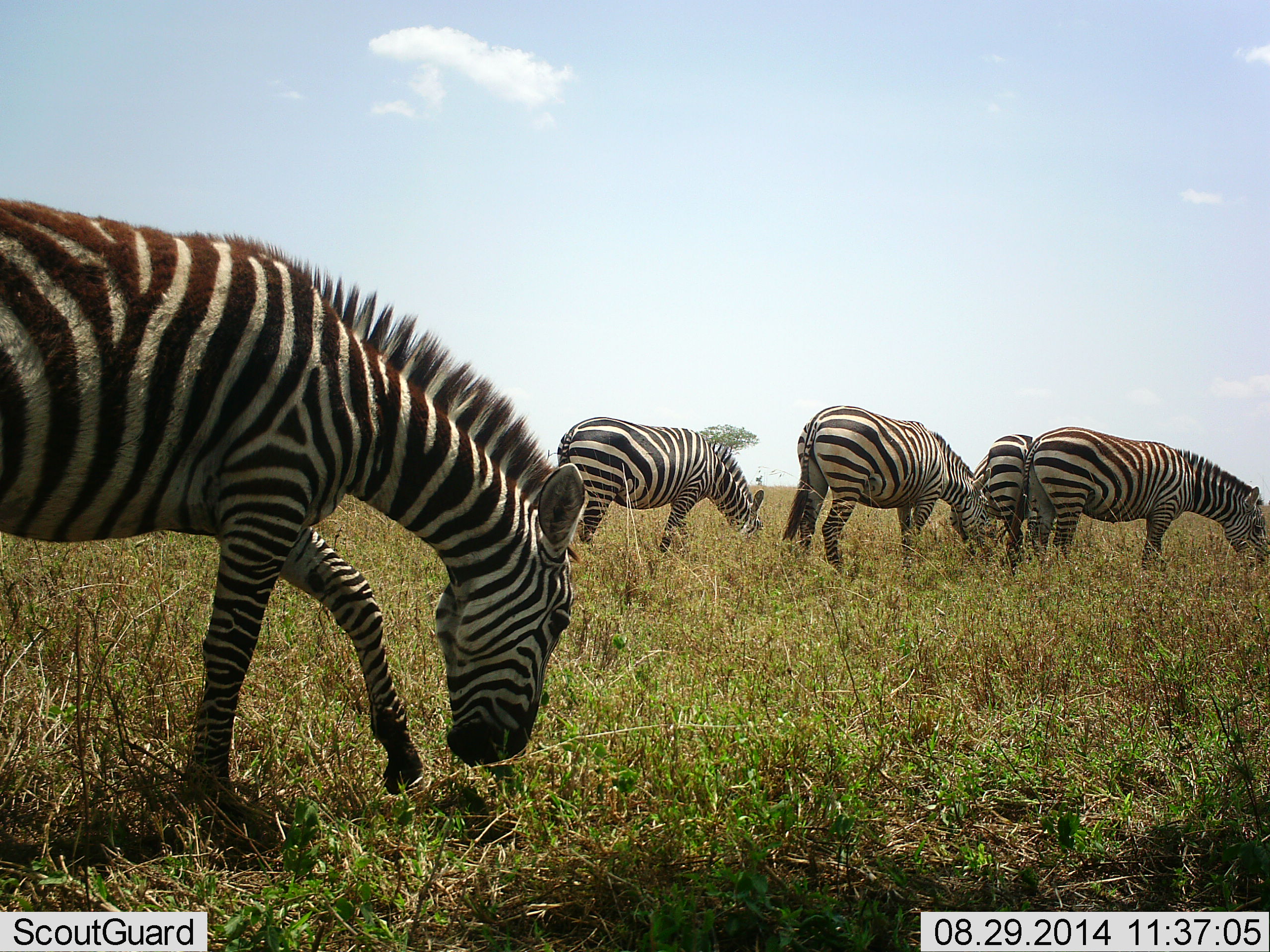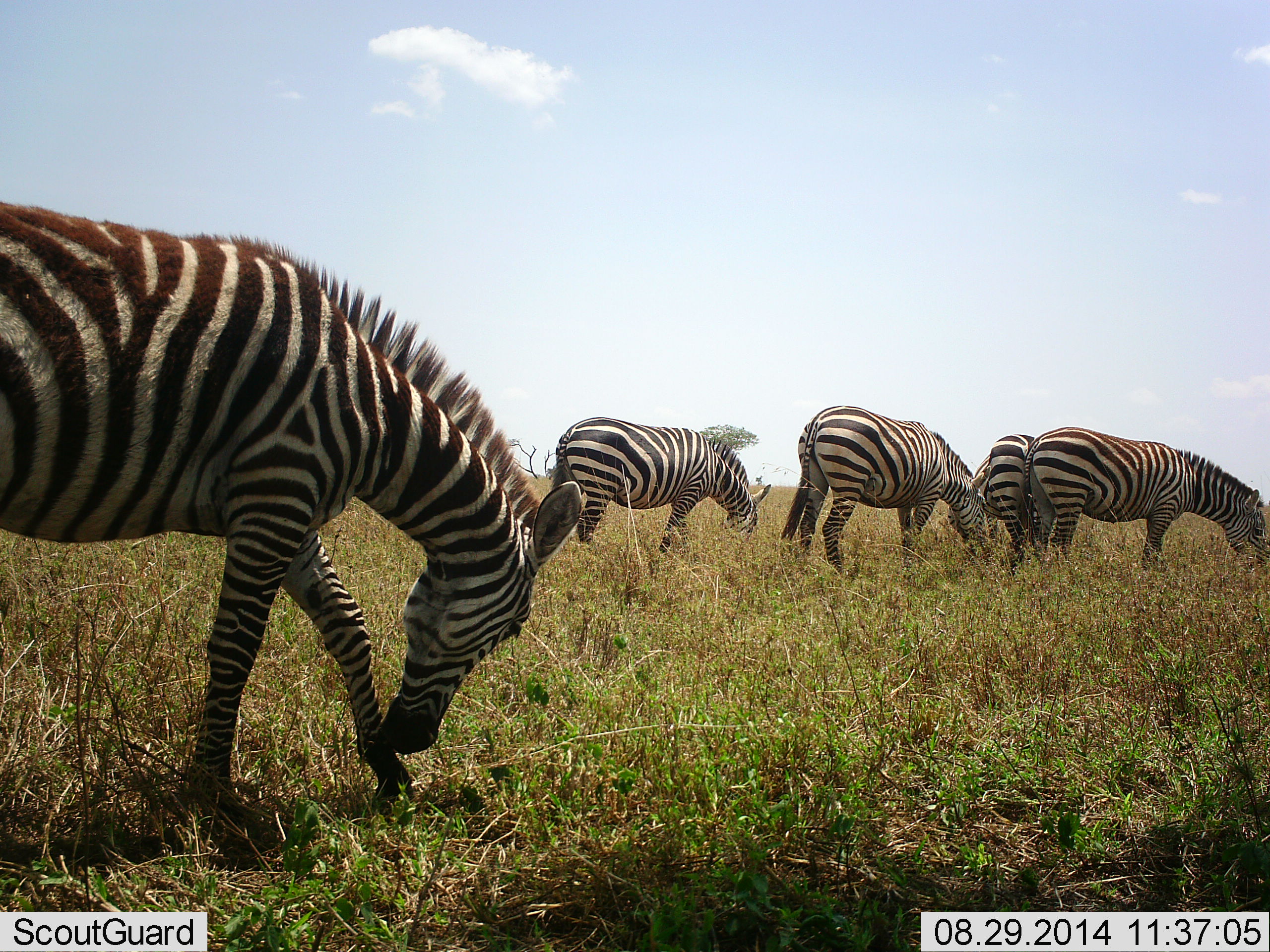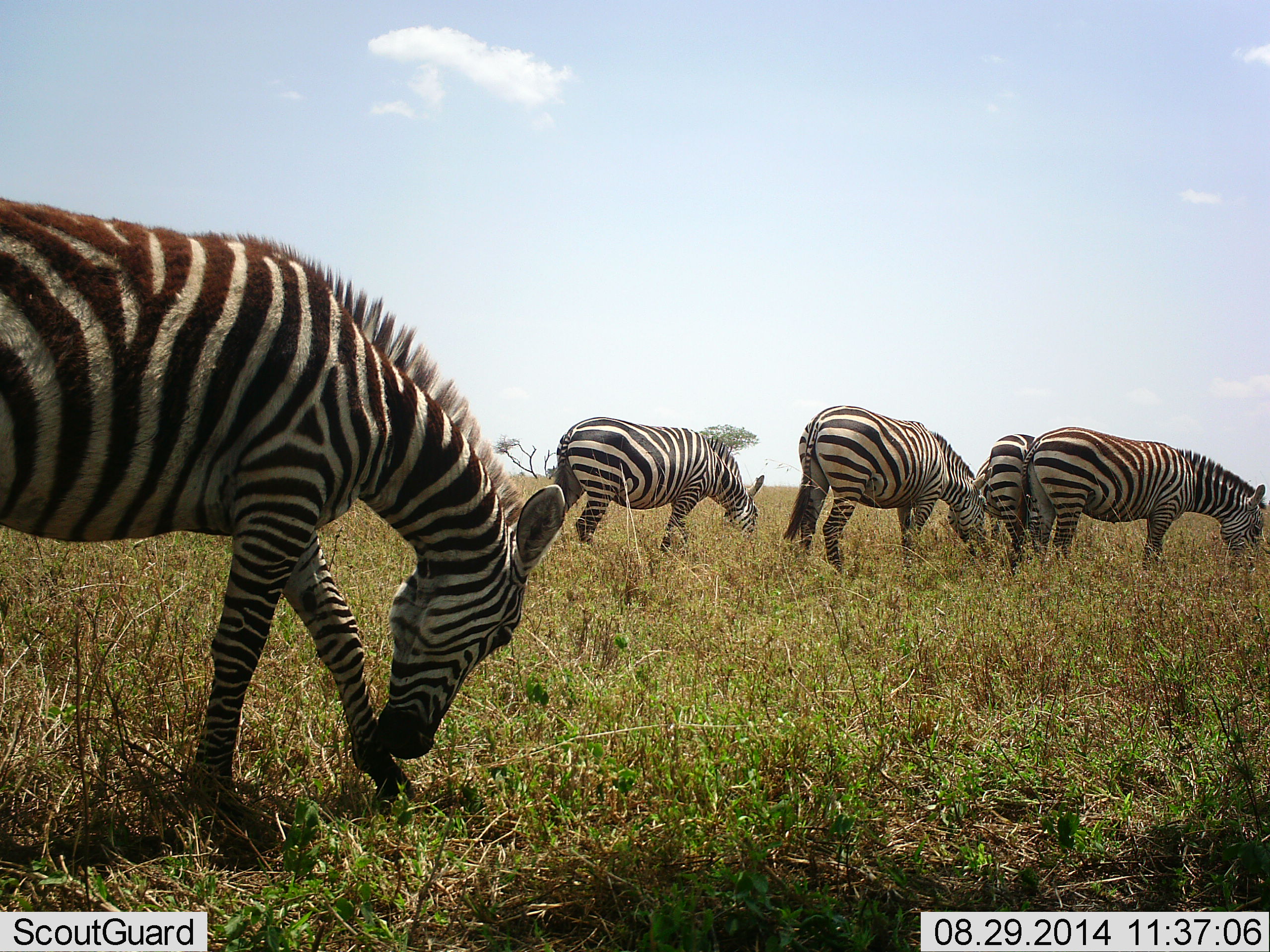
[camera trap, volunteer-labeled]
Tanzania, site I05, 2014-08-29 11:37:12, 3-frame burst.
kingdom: Animalia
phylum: Chordata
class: Mammalia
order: Perissodactyla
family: Equidae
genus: Equus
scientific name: Equus quagga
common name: plains zebra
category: zebra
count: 5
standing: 30%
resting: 0%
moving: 30%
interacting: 20%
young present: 0%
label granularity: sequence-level